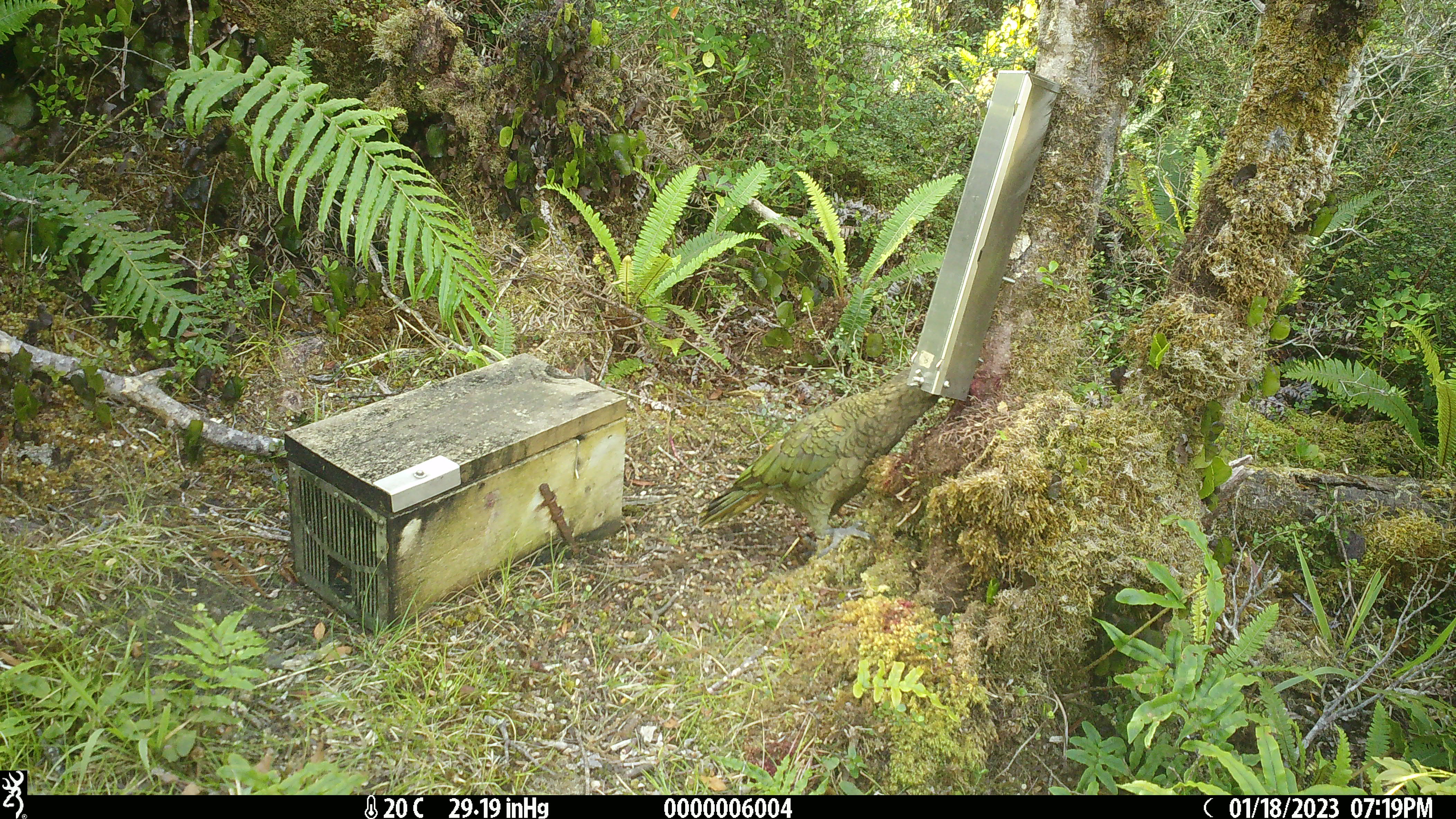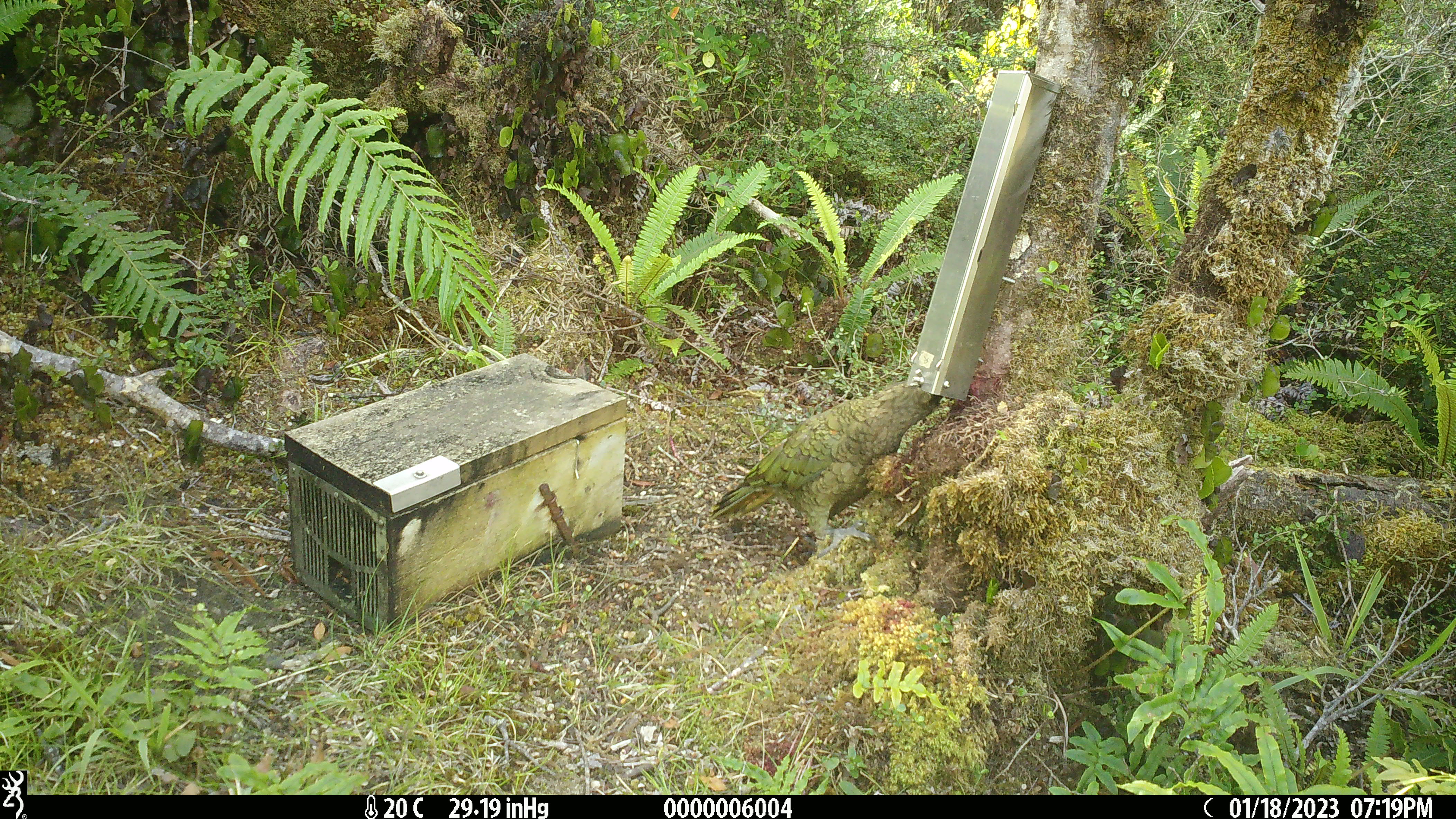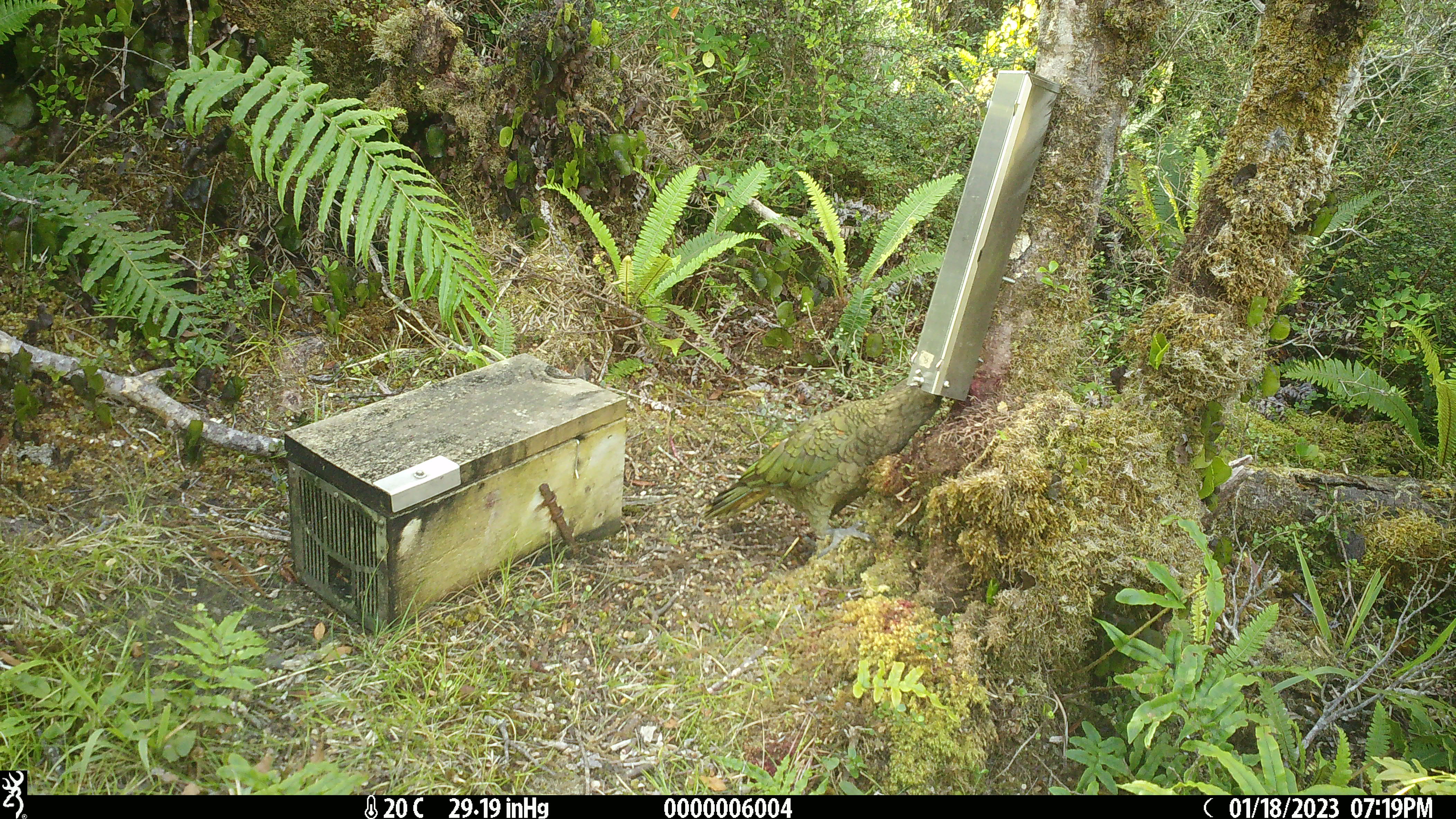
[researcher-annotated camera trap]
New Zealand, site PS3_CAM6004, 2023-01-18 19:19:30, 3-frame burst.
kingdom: Animalia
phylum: Chordata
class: Aves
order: Psittaciformes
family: Strigopidae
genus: Nestor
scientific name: Nestor notabilis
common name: kea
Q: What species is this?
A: Kea (Nestor notabilis).